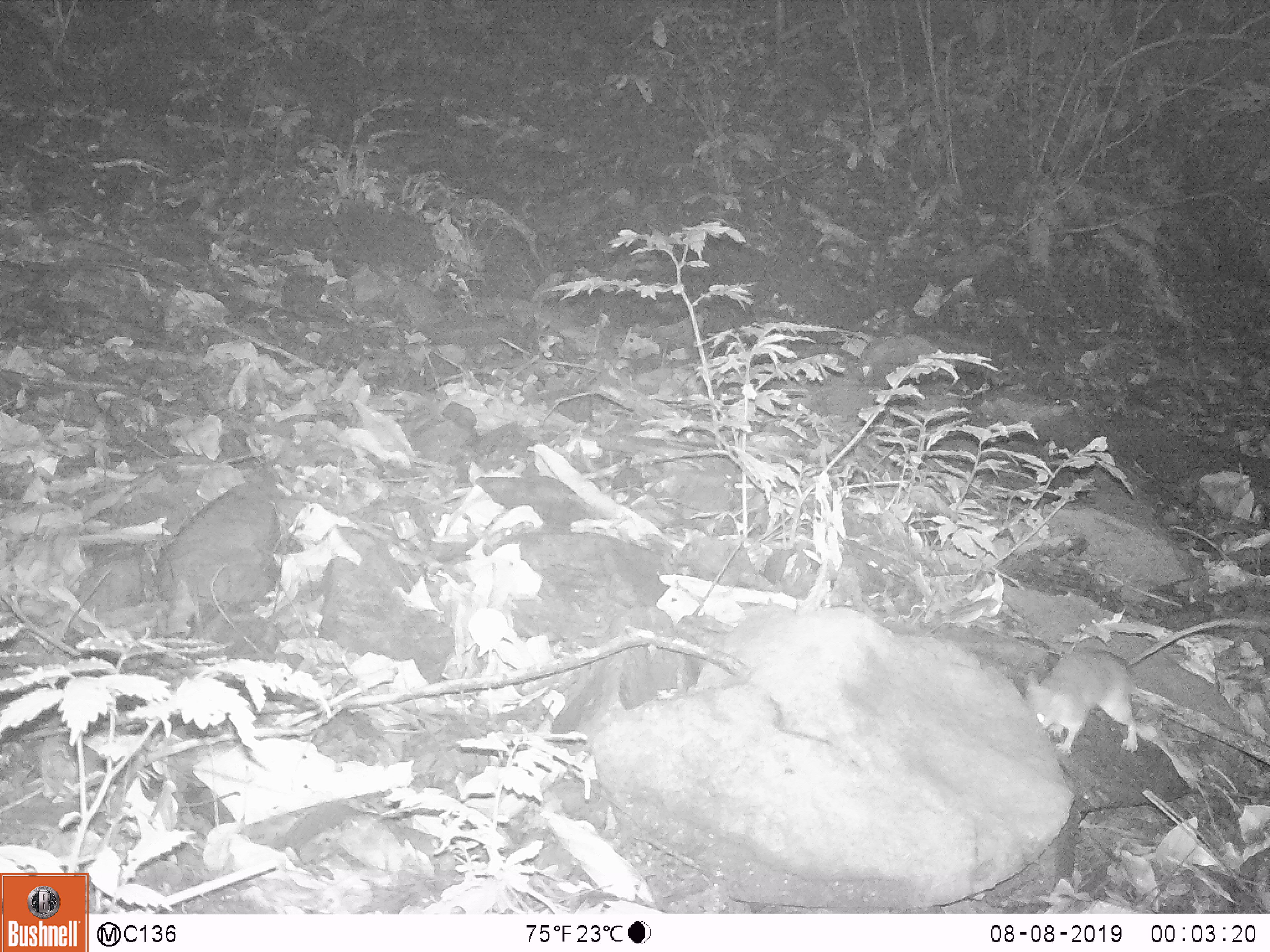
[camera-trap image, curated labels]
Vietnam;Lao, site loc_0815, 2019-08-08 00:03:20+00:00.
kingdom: Animalia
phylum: Chordata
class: Mammalia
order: Rodentia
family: Muridae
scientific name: Muridae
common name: old-world mice and rats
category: unidentified murid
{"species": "unidentified murid (old-world mice and rats) (Muridae)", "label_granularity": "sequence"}